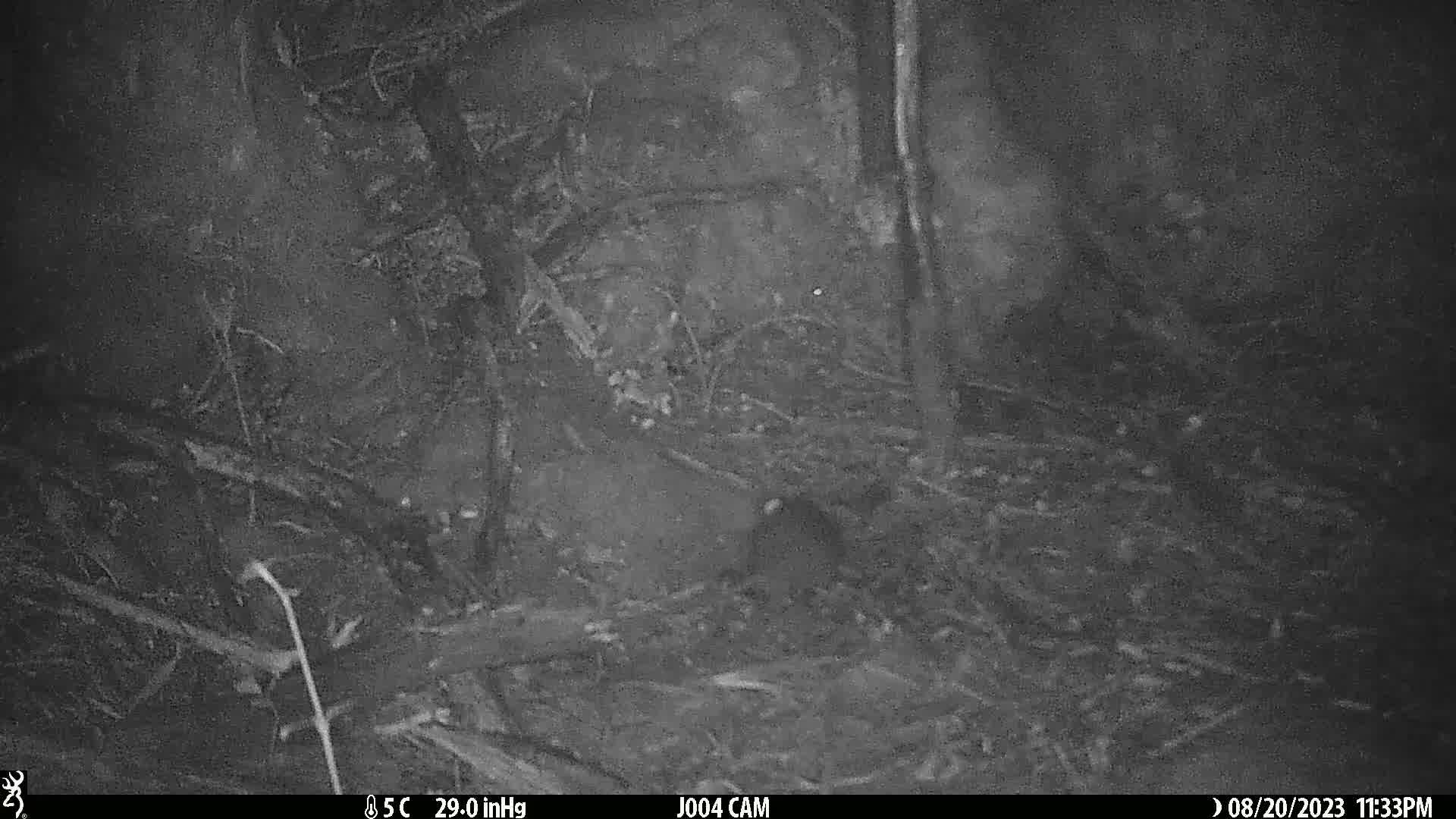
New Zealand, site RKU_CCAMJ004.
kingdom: Animalia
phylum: Chordata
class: Mammalia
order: Rodentia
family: Muridae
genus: Rattus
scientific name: Rattus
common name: rat